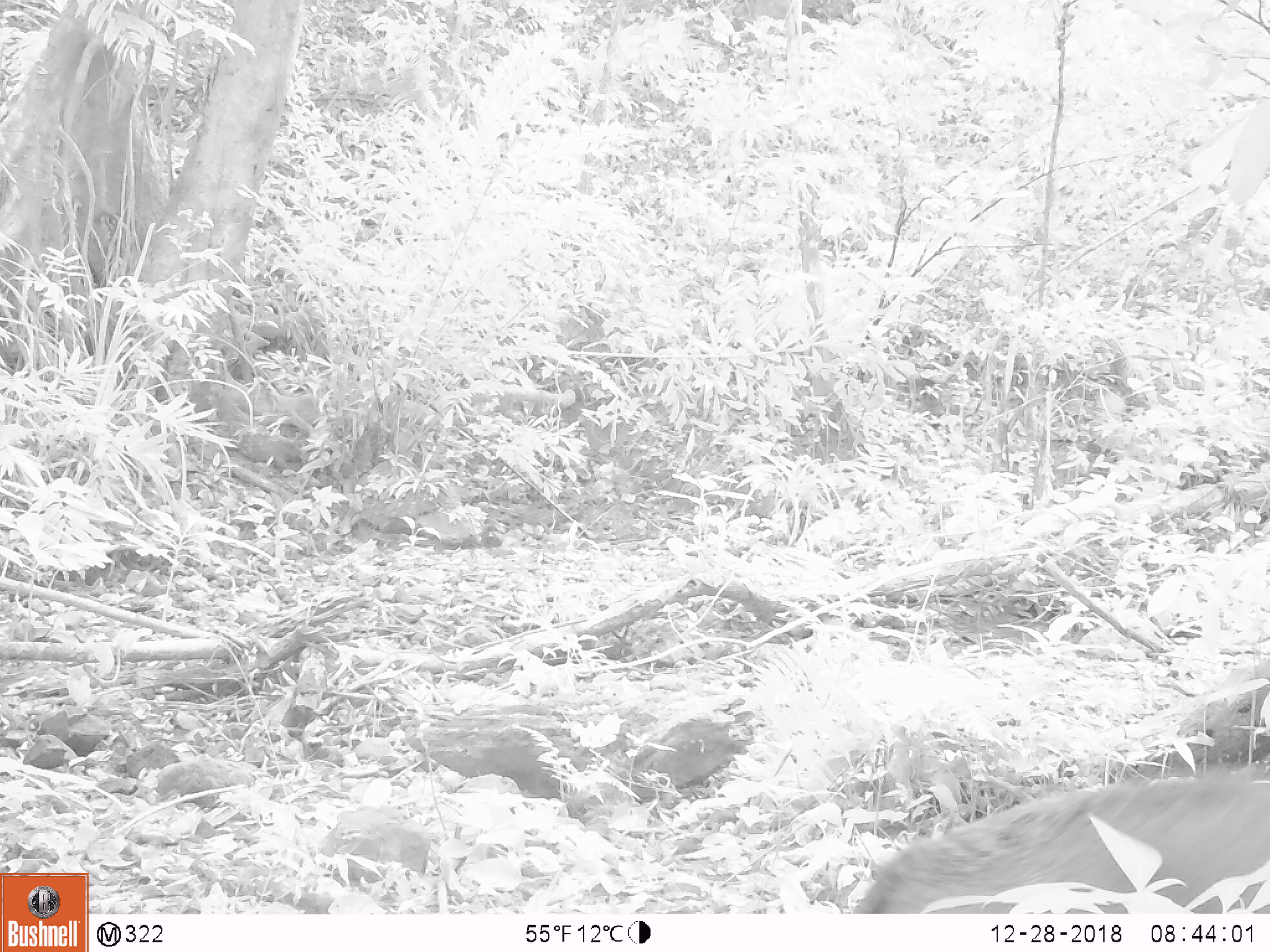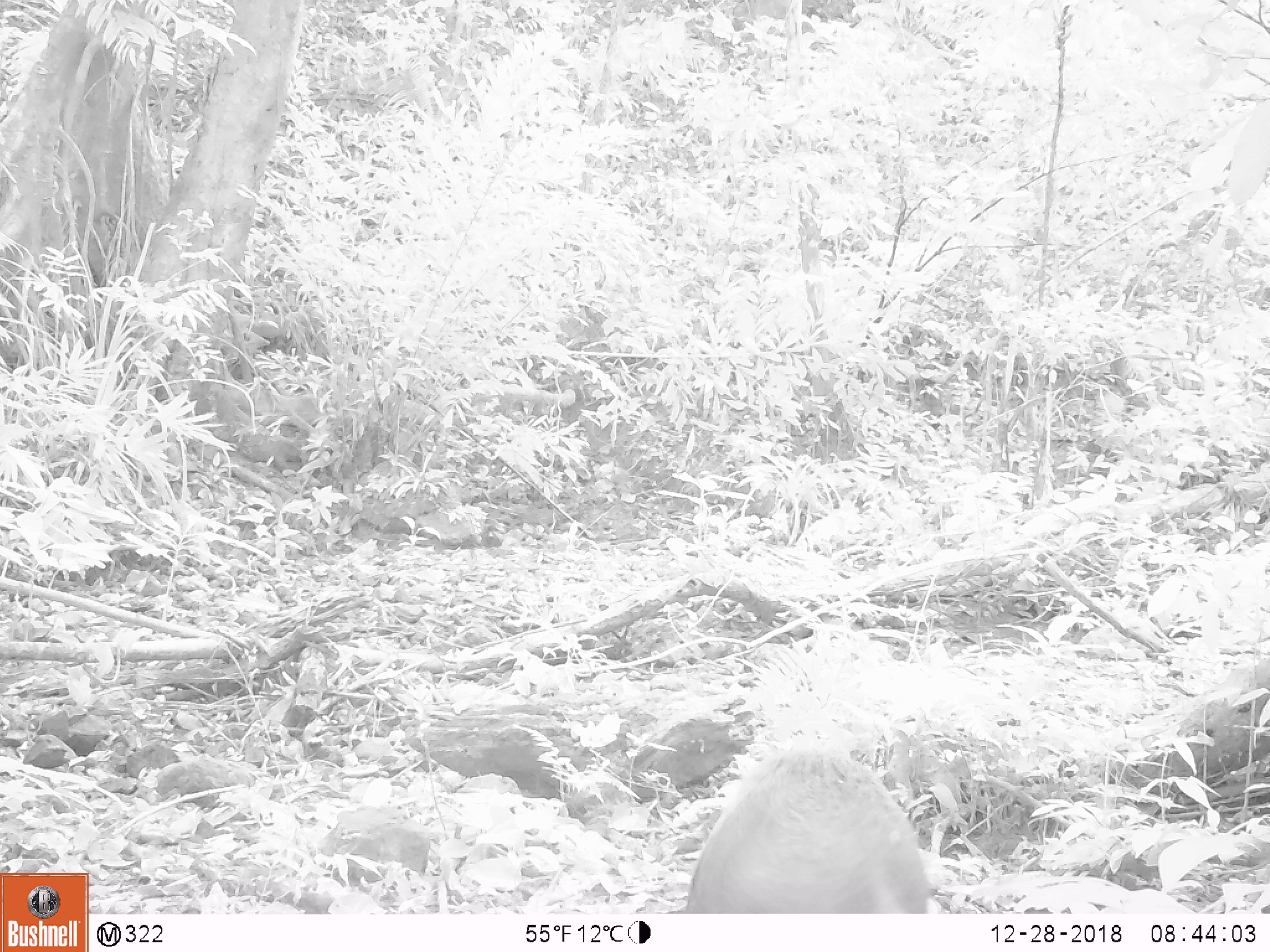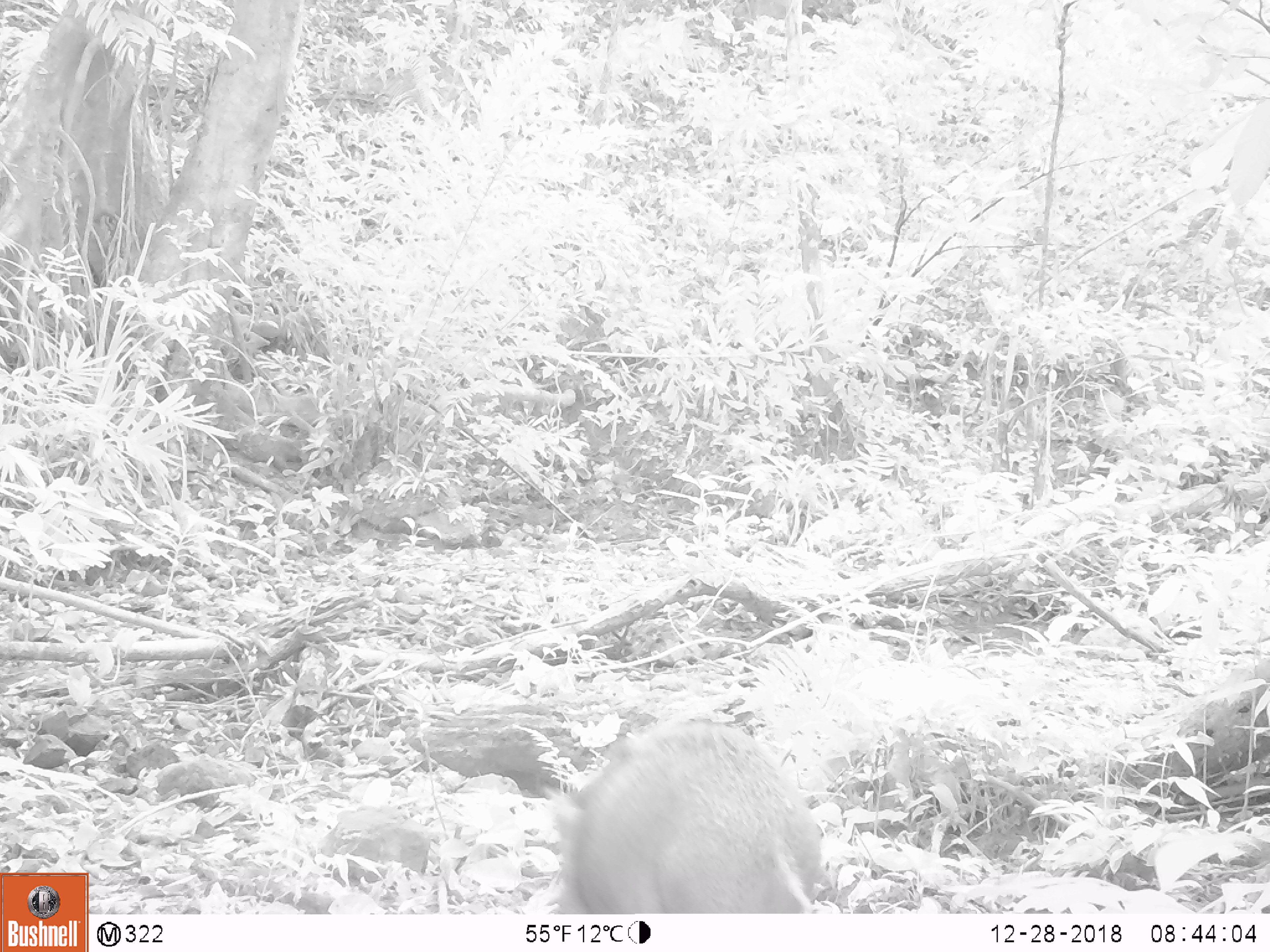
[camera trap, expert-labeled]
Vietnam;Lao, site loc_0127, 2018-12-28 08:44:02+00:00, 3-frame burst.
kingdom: Animalia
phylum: Chordata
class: Mammalia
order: Artiodactyla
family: Suidae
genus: Sus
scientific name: Sus scrofa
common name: eurasian wild pig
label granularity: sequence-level